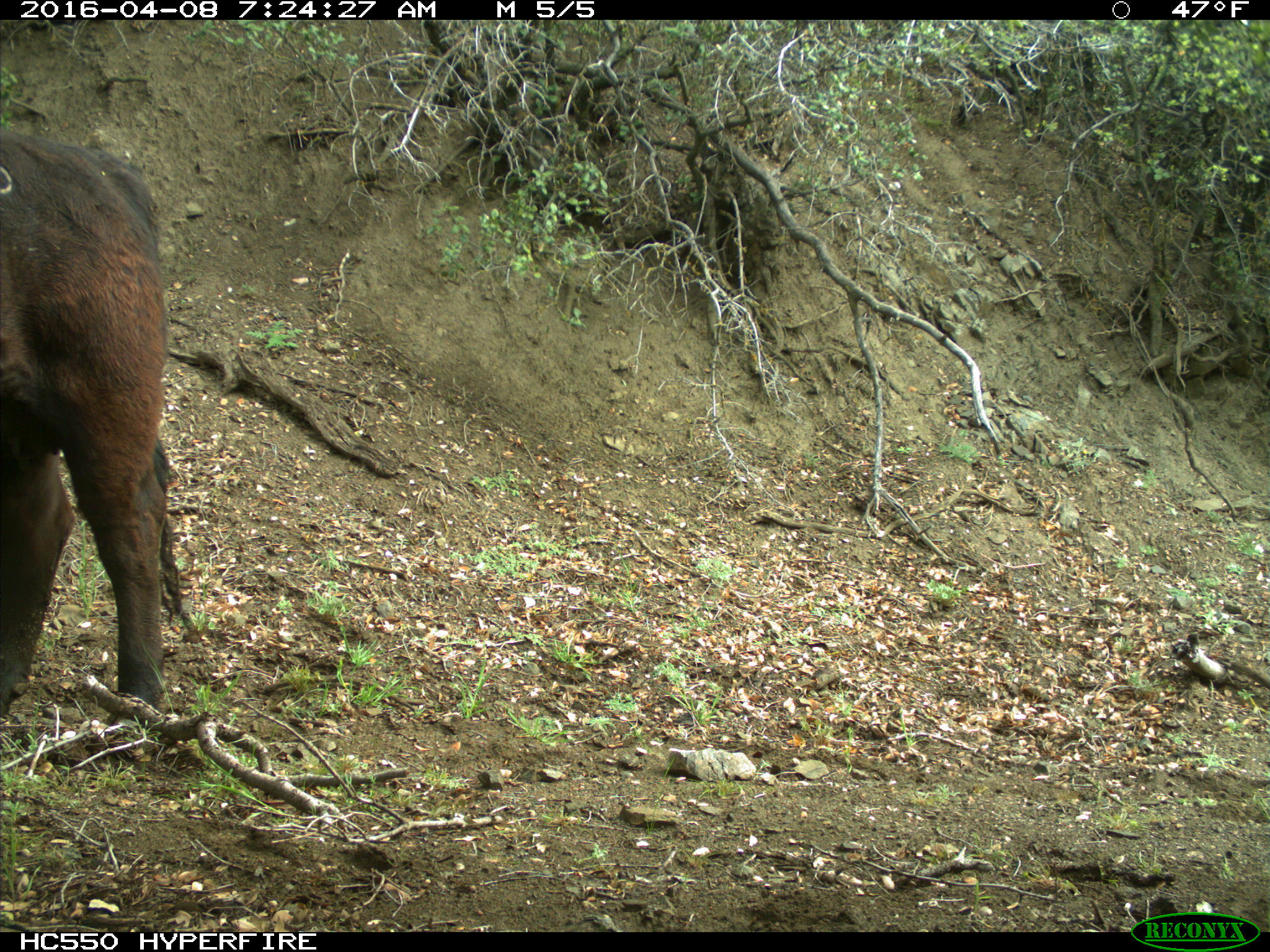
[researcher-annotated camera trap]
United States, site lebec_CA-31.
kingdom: Animalia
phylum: Chordata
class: Mammalia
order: Artiodactyla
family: Bovidae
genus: Bos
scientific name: Bos taurus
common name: domestic cow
Bos taurus (domestic cow).